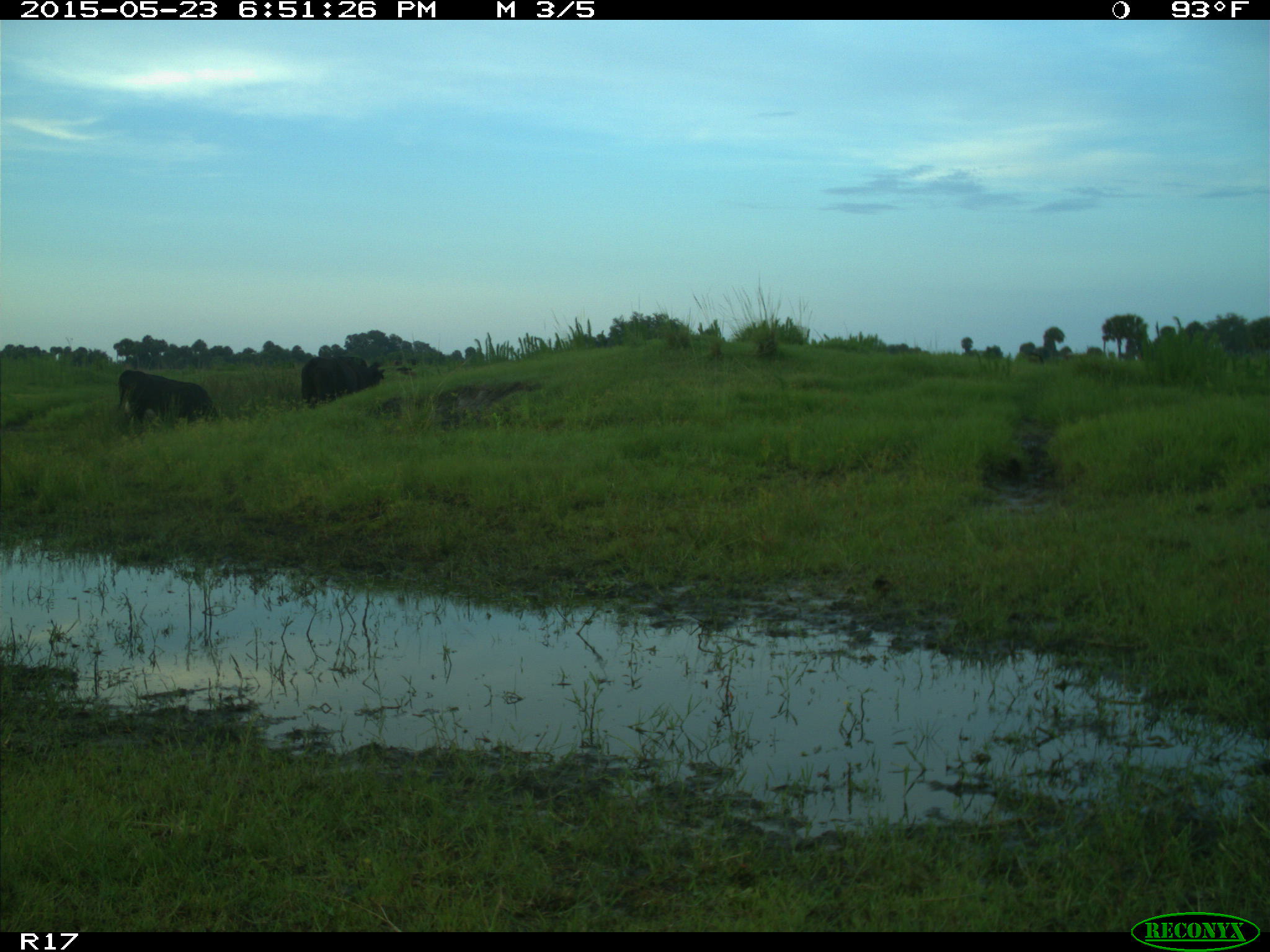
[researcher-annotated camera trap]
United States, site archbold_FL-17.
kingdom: Animalia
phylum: Chordata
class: Mammalia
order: Artiodactyla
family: Bovidae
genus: Bos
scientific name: Bos taurus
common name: domestic cow